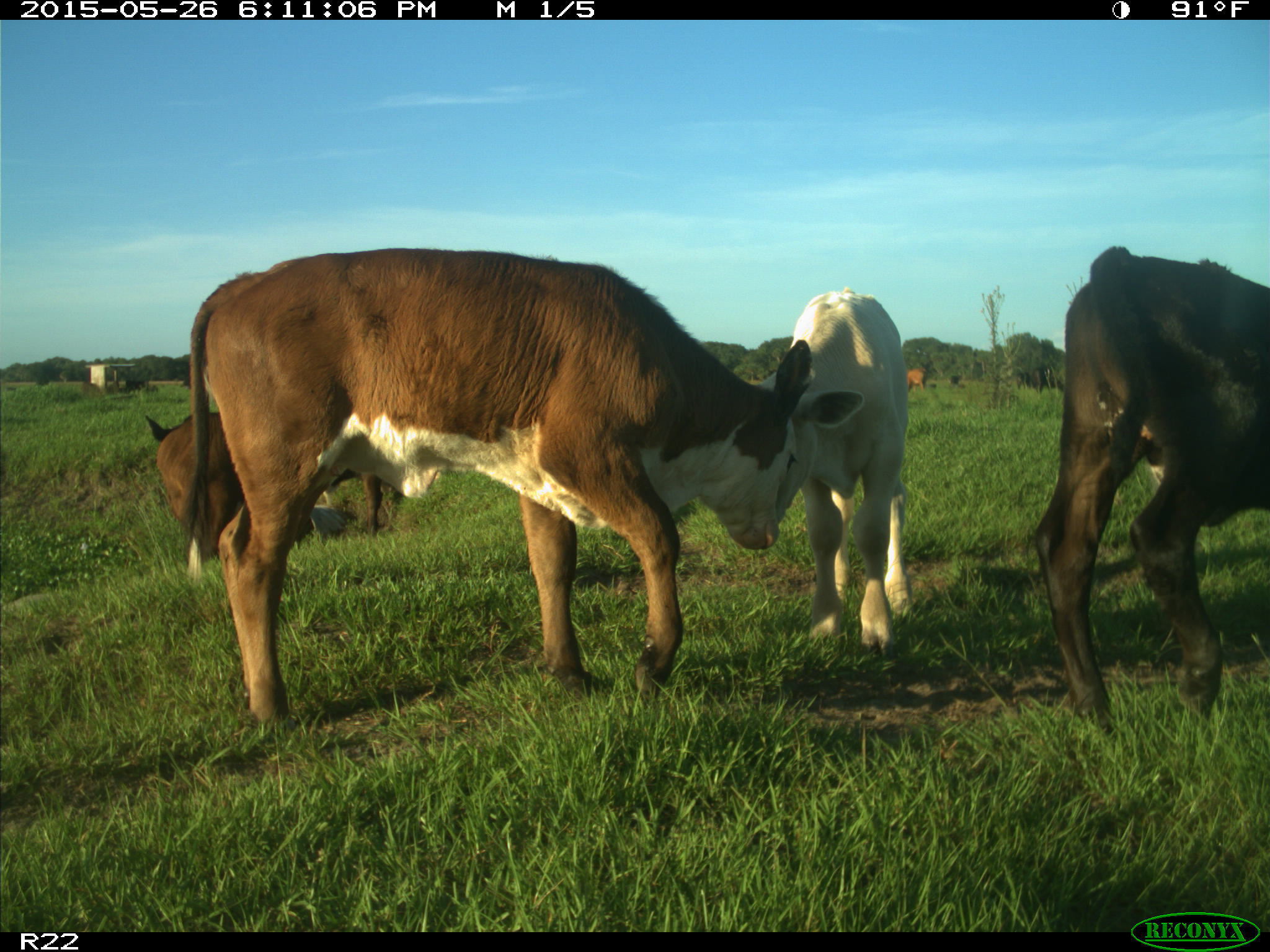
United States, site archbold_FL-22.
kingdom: Animalia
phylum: Chordata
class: Mammalia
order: Artiodactyla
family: Bovidae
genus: Bos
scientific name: Bos taurus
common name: domestic cow